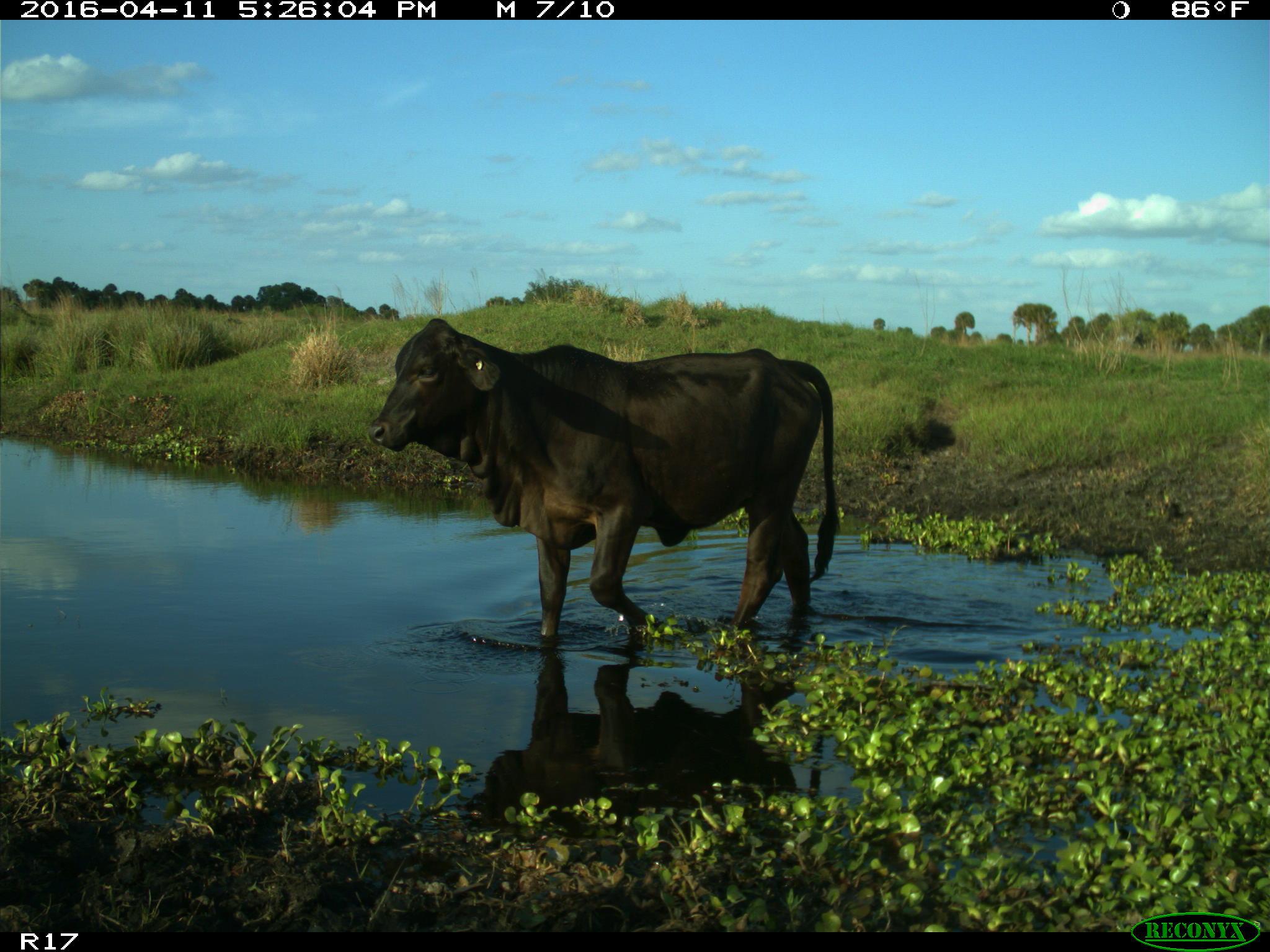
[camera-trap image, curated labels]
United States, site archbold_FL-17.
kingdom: Animalia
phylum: Chordata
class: Mammalia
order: Artiodactyla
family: Bovidae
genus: Bos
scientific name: Bos taurus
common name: domestic cow